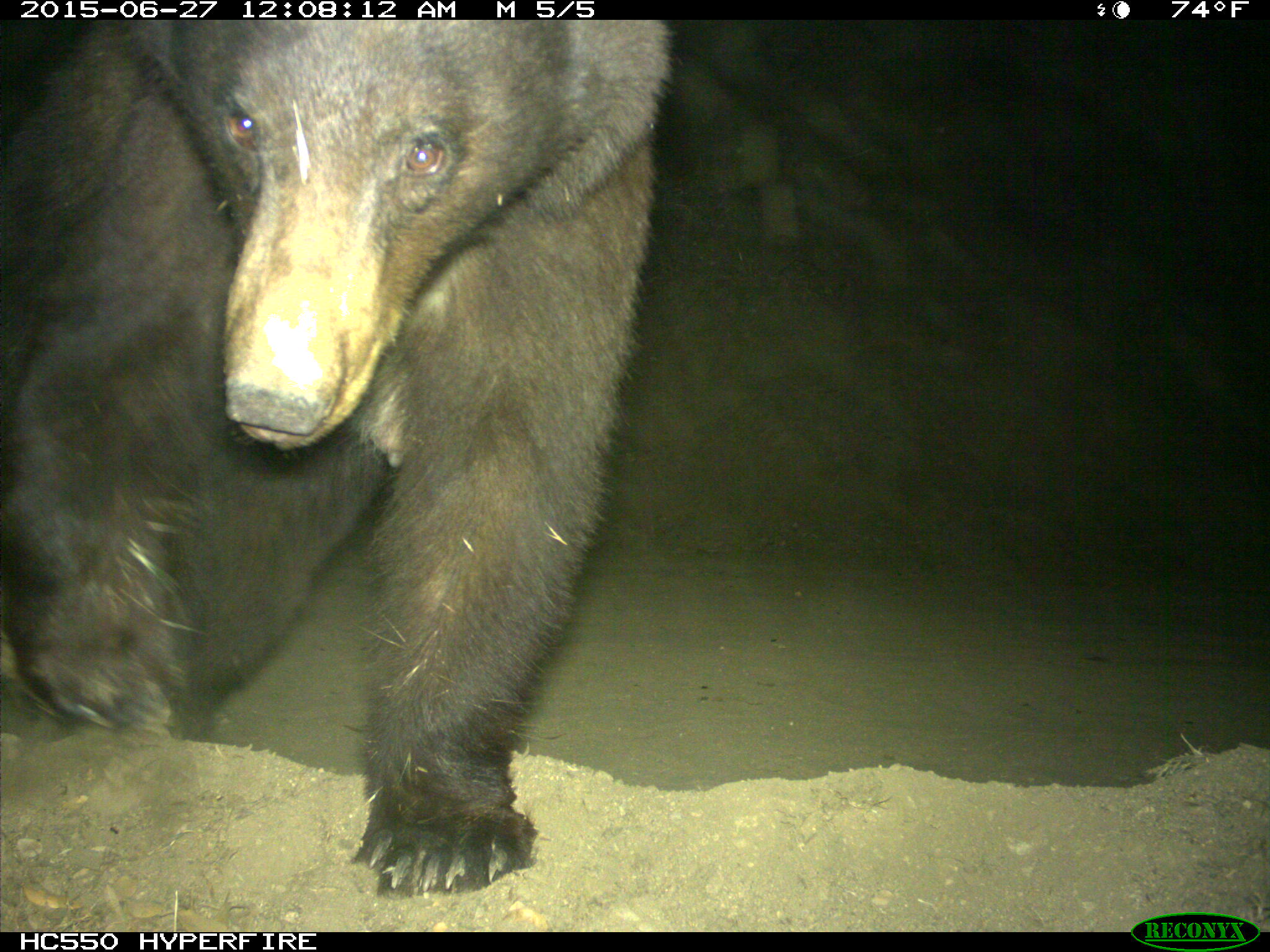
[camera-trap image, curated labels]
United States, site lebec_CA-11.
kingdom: Animalia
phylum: Chordata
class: Mammalia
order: Carnivora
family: Ursidae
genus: Ursus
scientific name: Ursus americanus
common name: american black bear